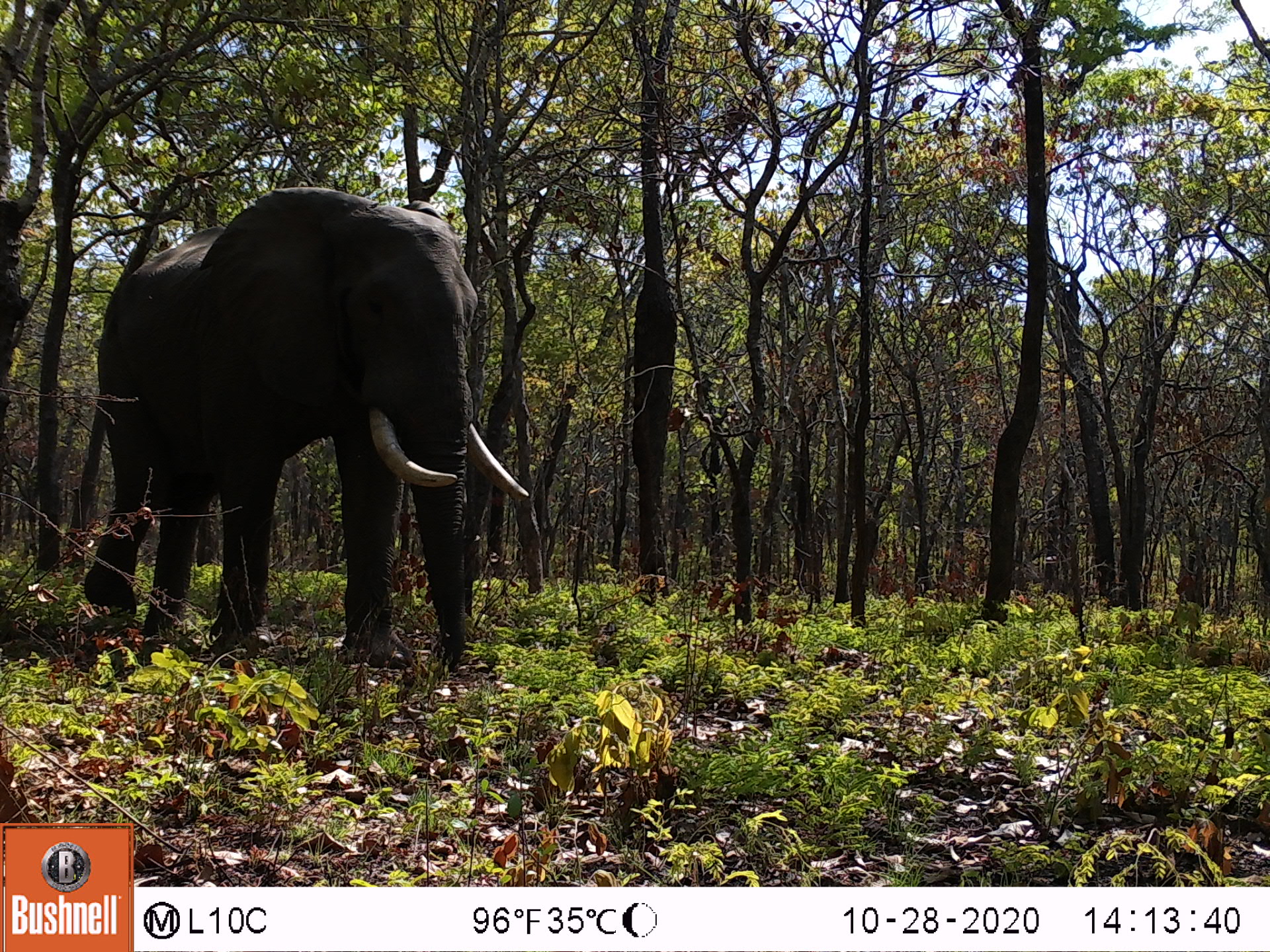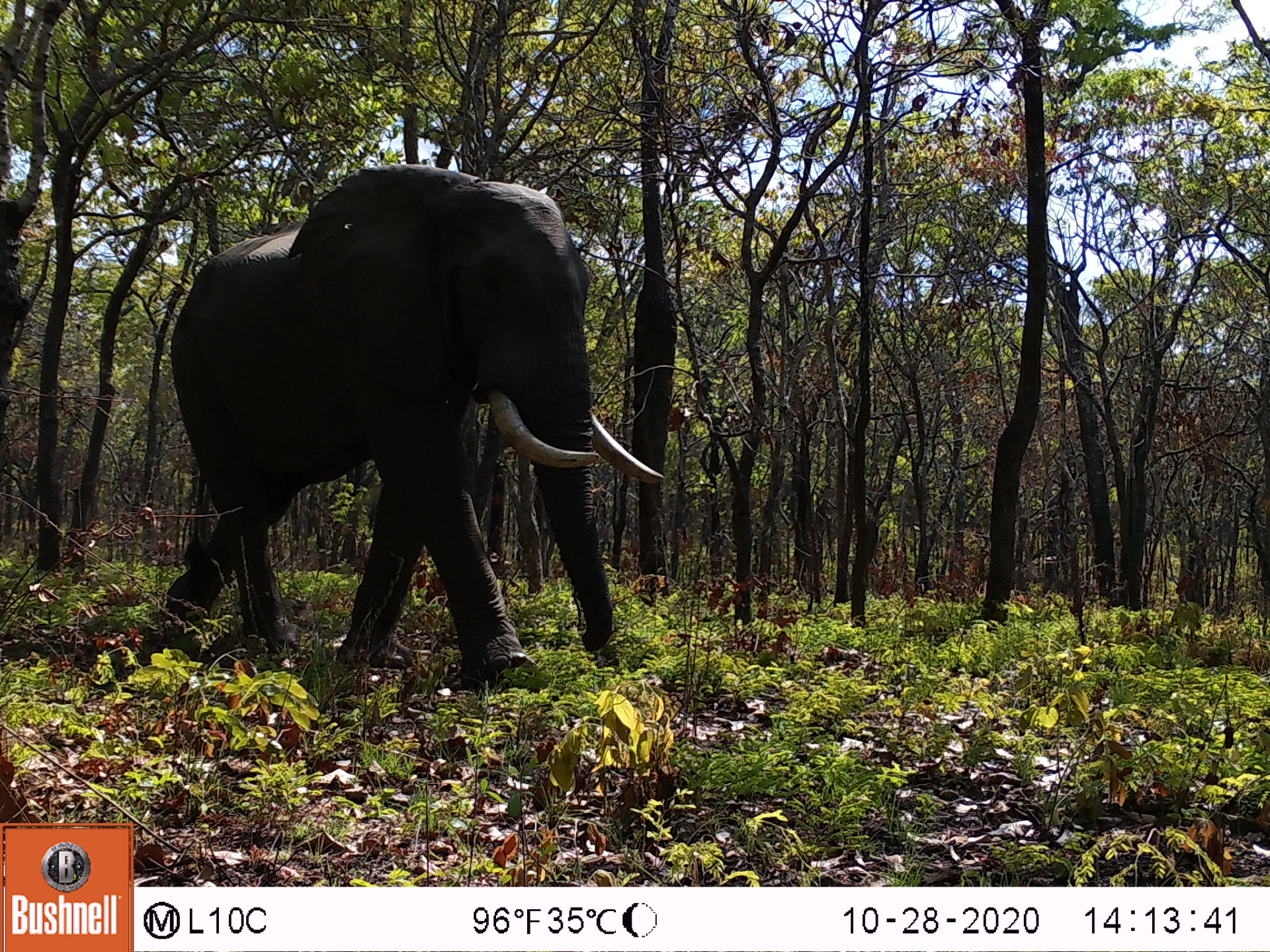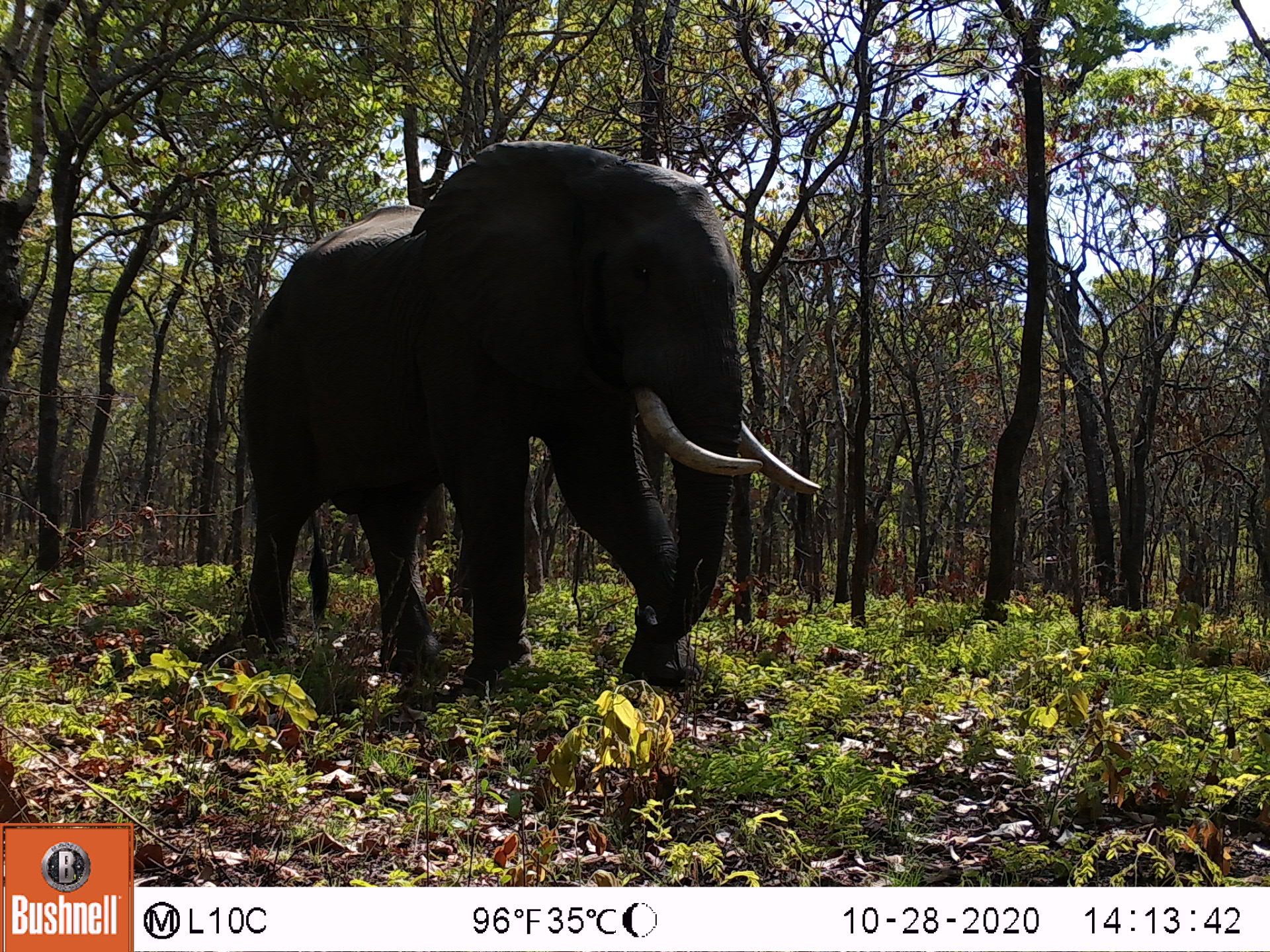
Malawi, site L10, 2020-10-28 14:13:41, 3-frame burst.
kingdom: Animalia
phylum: Chordata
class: Mammalia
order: Proboscidea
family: Elephantidae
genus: Loxodonta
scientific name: Loxodonta africana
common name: african savanna elephant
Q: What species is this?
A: African savanna elephant (Loxodonta africana).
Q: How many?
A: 1.